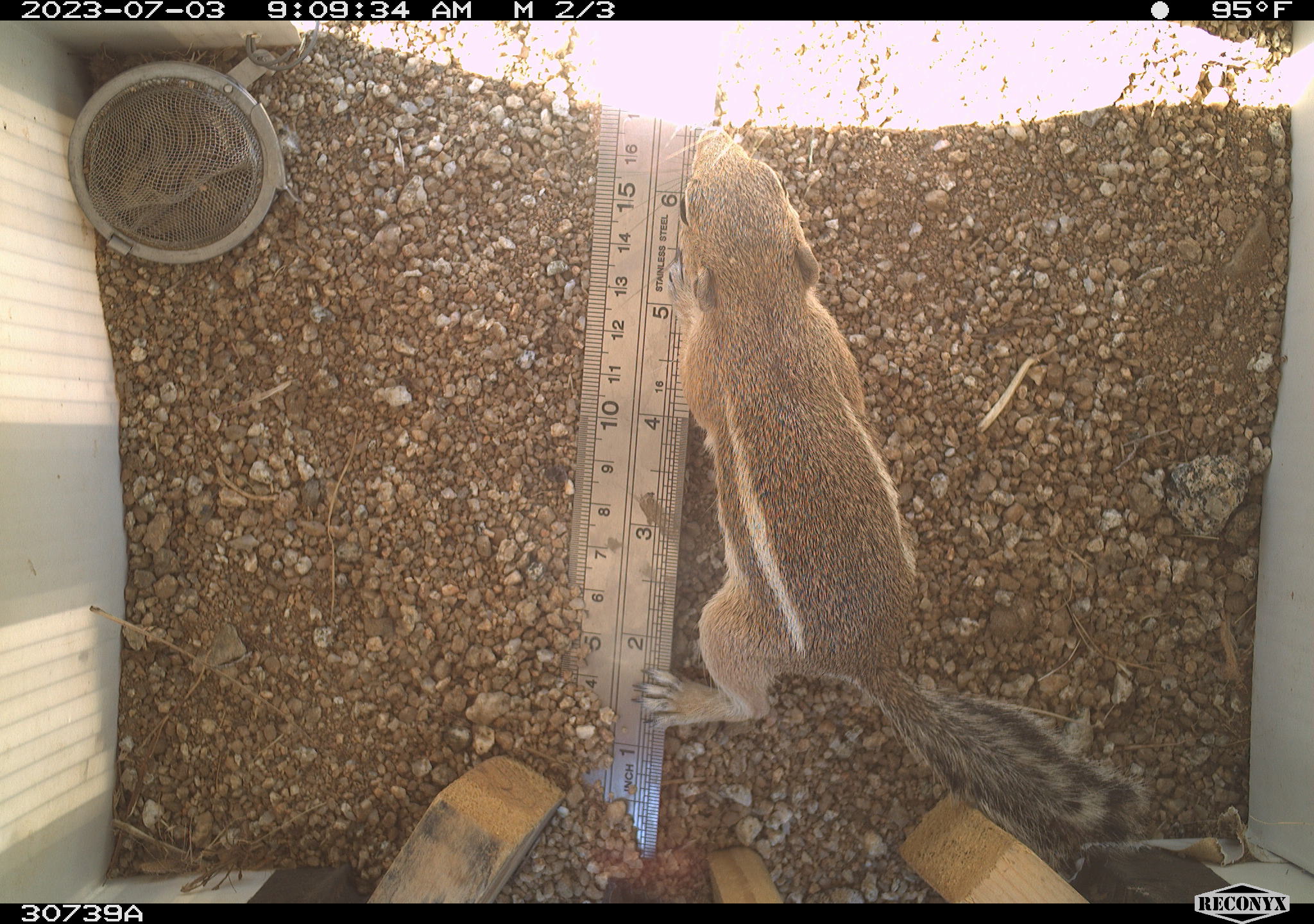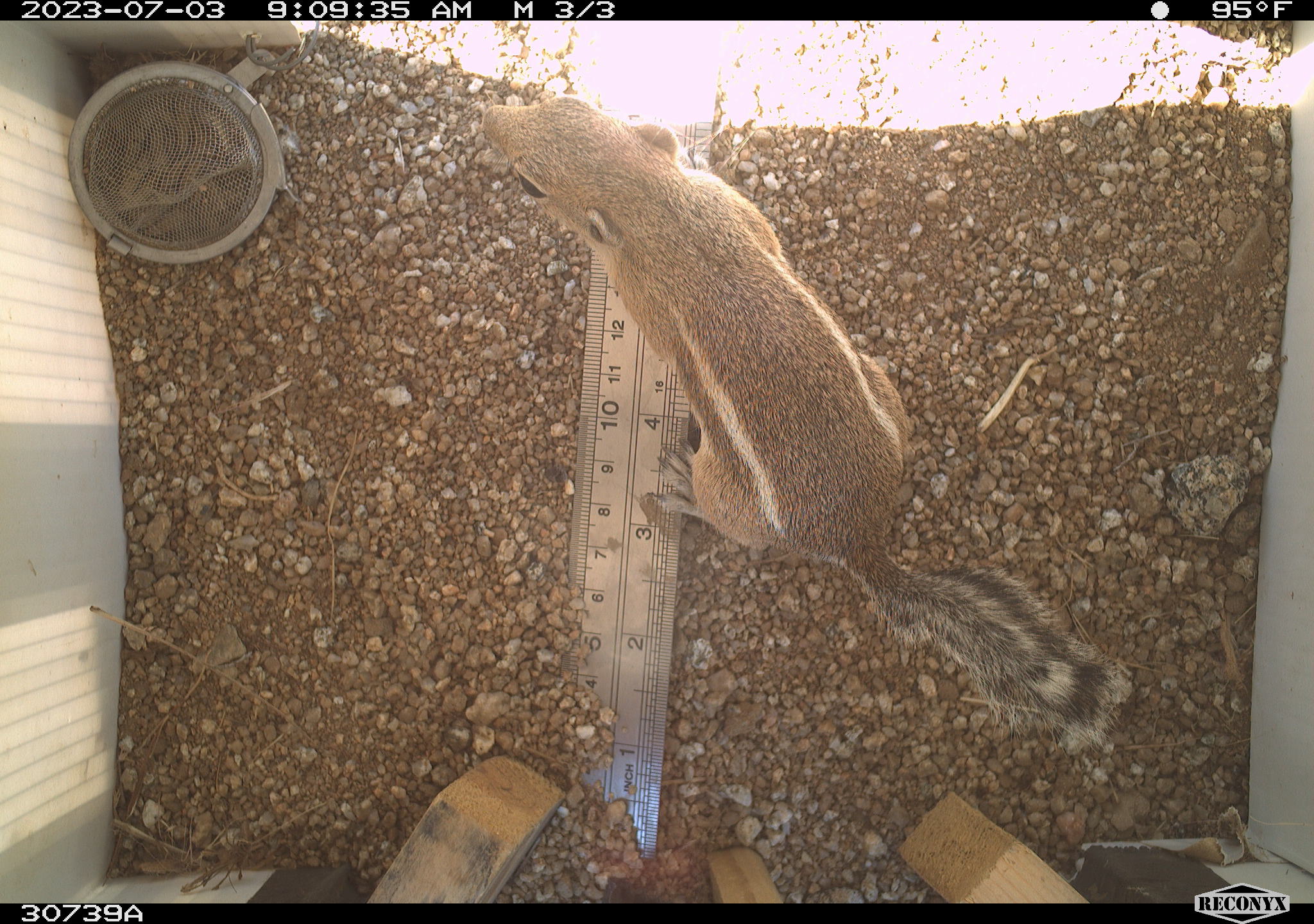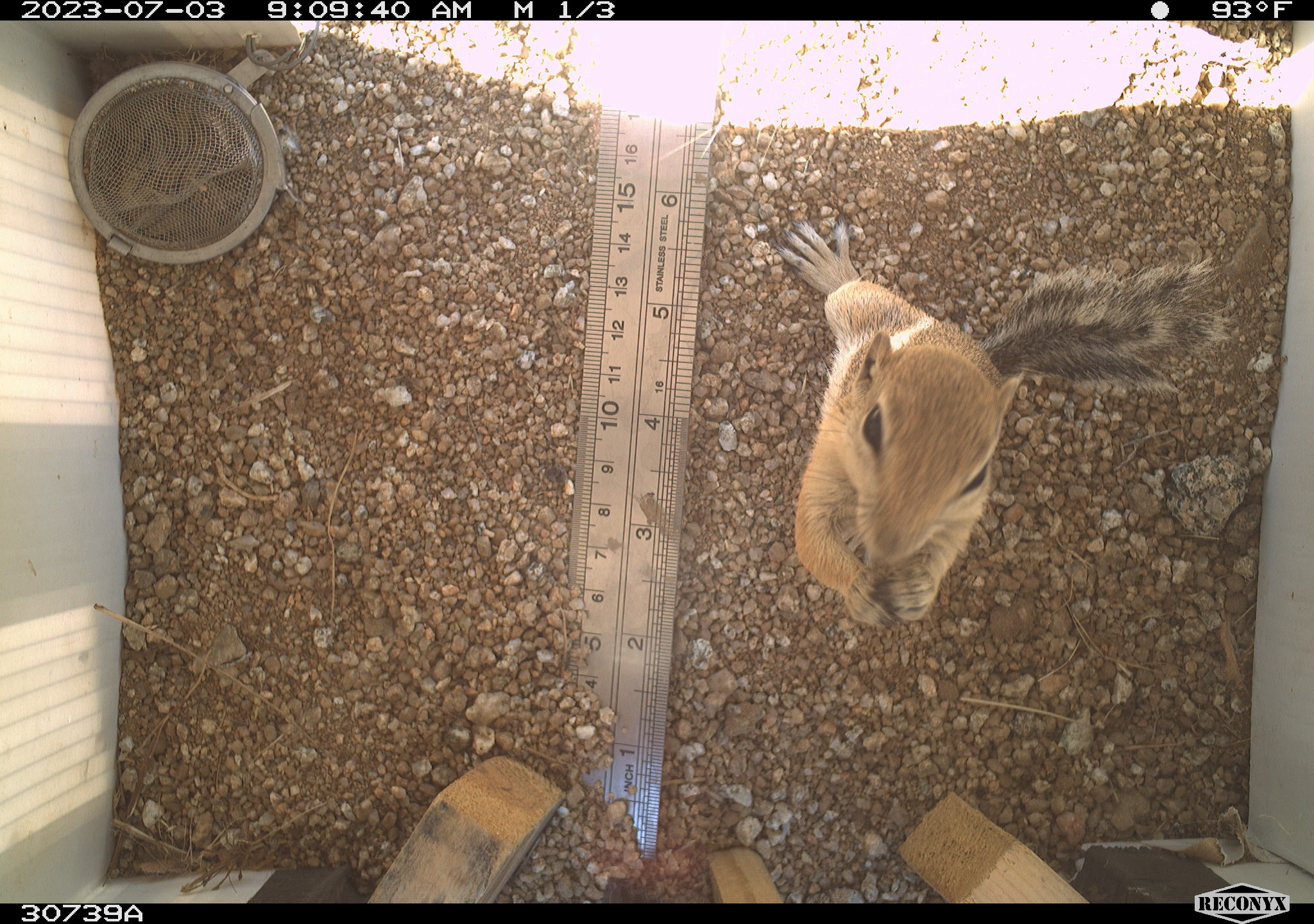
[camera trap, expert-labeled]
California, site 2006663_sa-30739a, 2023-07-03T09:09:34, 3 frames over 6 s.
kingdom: Animalia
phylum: Chordata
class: Mammalia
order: Rodentia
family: Sciuridae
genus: Ammospermophilus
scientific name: Ammospermophilus leucurus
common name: white-tailed antelope squirrel